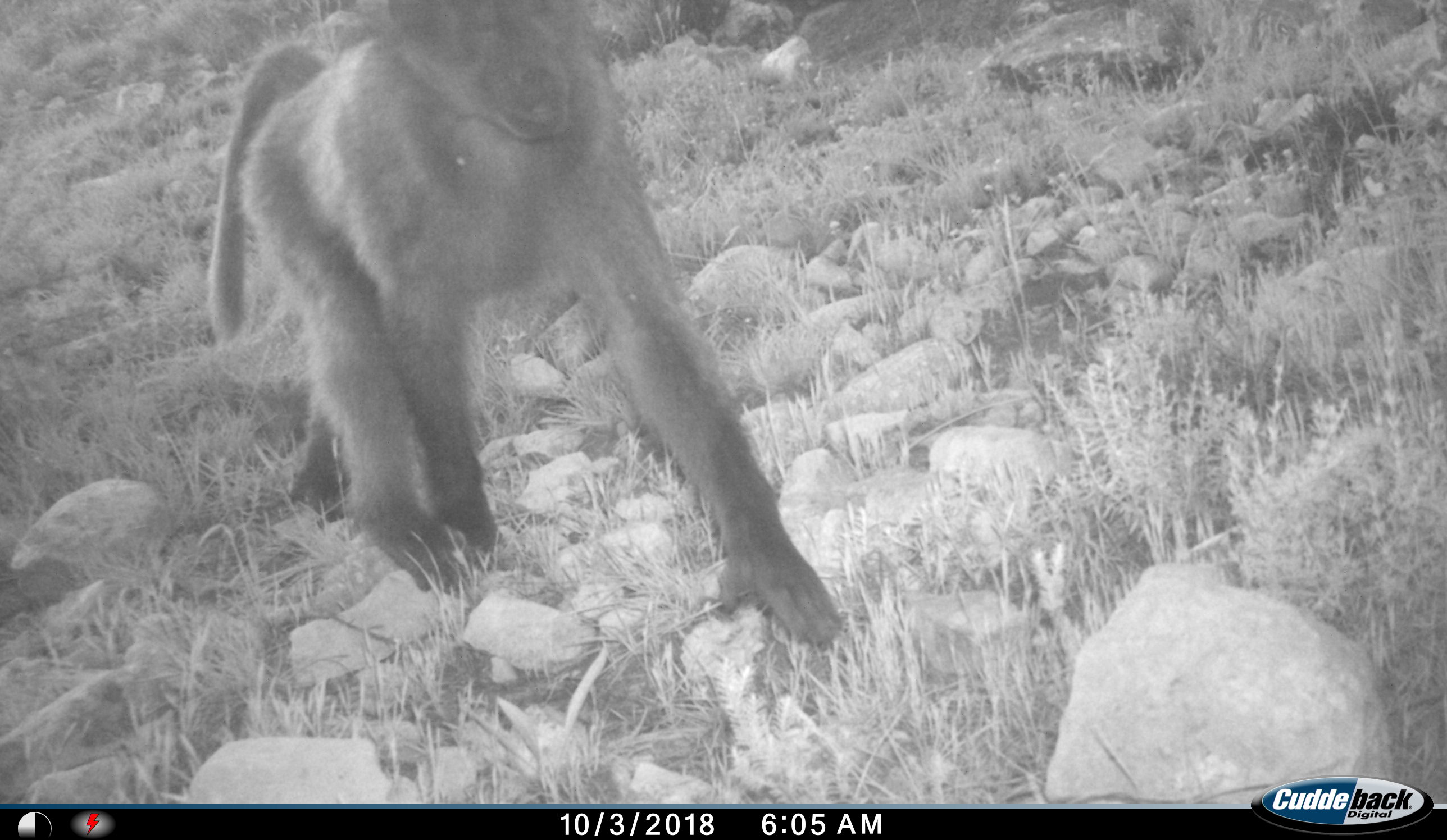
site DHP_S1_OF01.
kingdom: Animalia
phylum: Chordata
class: Mammalia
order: Primates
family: Cercopithecidae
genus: Papio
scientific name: Papio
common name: baboon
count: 1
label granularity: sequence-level